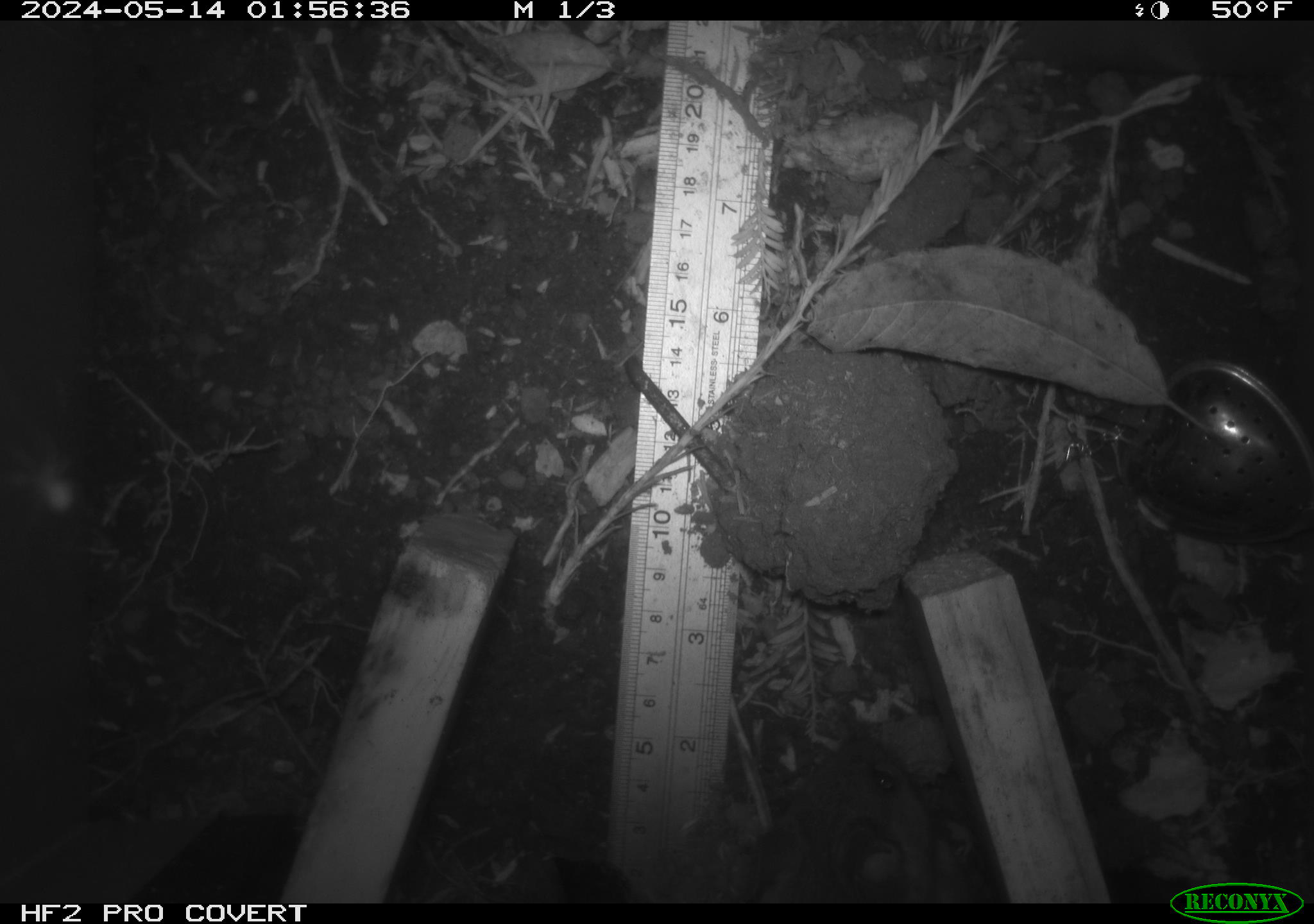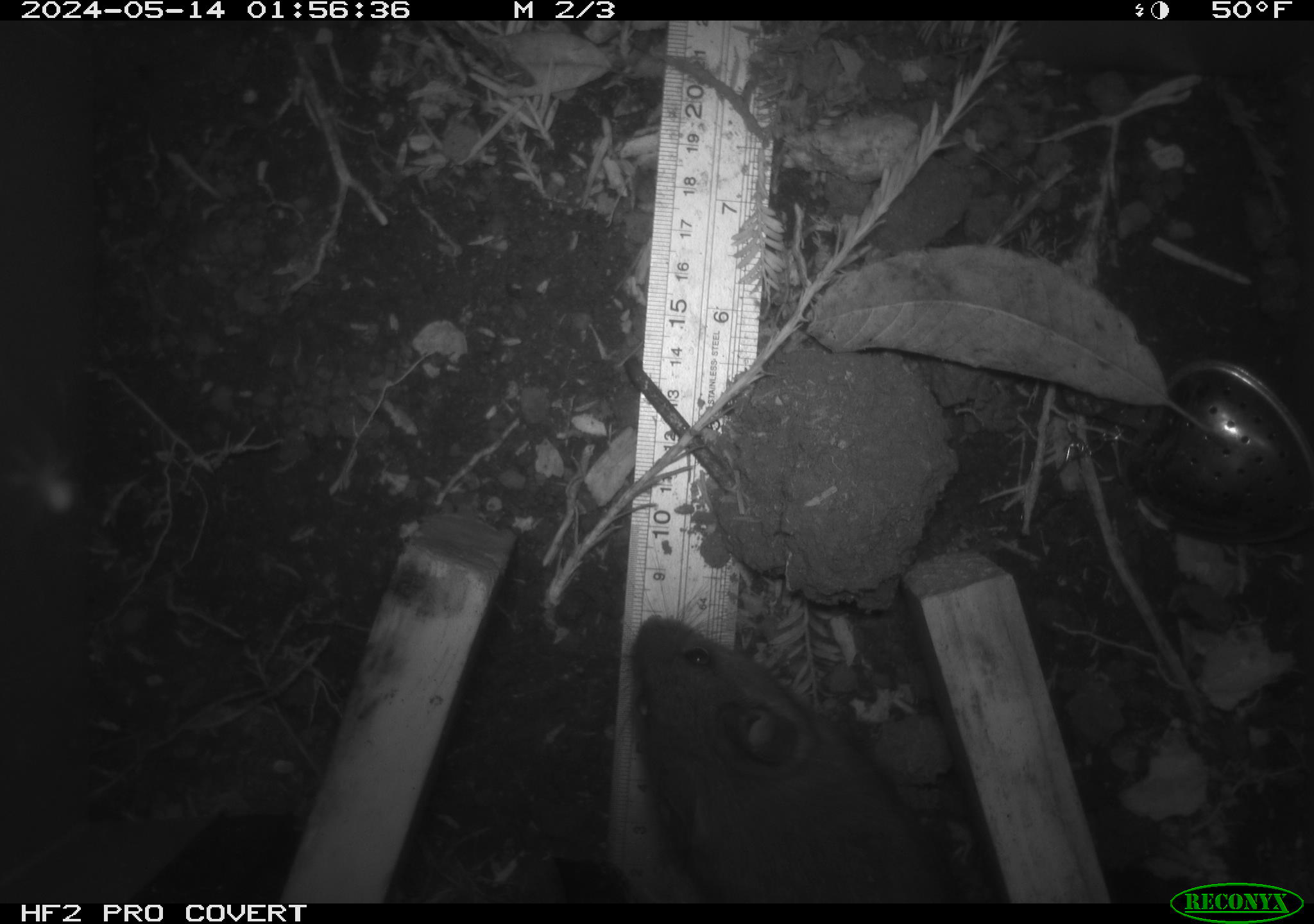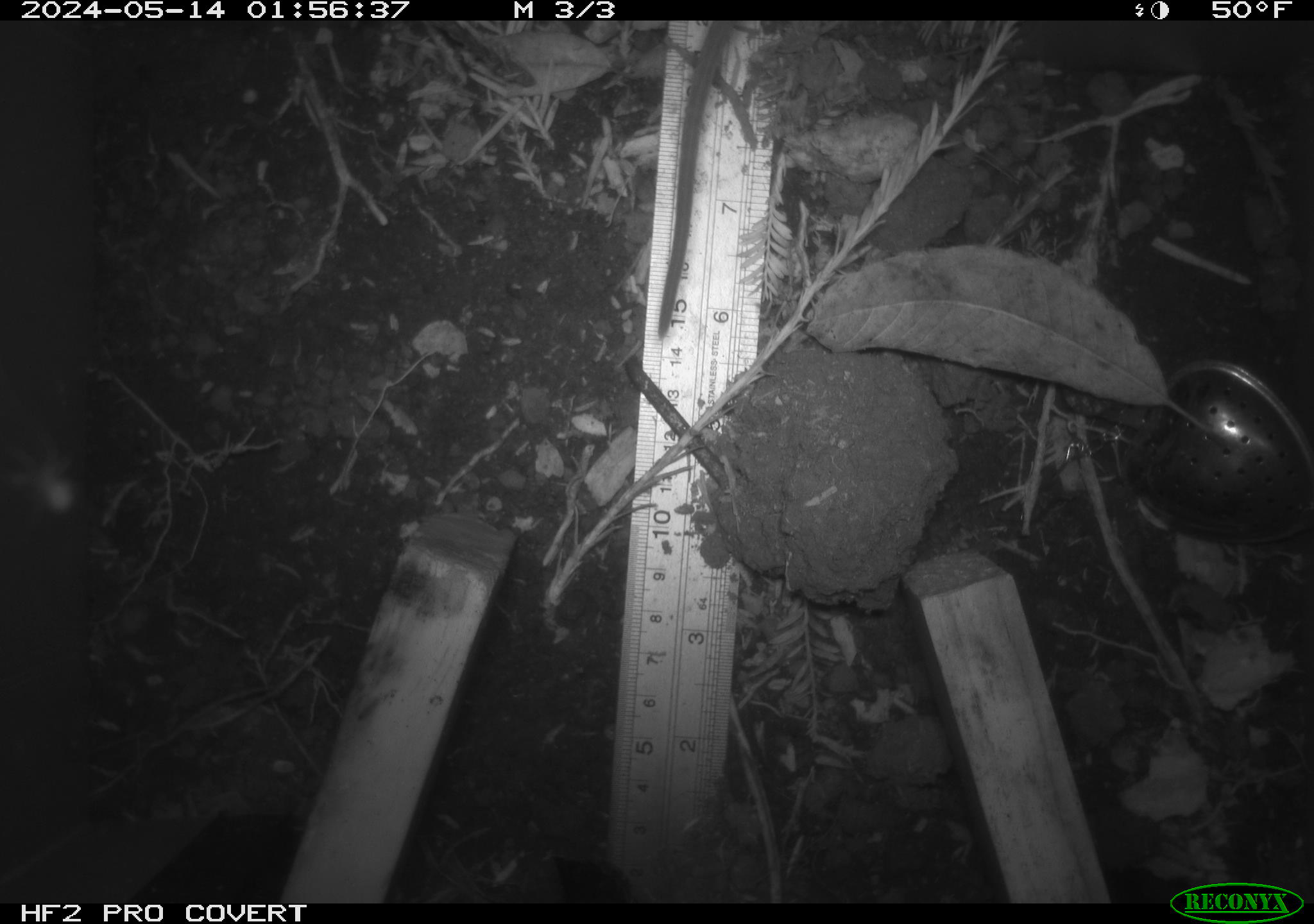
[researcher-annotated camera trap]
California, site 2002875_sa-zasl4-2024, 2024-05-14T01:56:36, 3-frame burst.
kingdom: Animalia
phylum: Chordata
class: Mammalia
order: Rodentia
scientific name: Rodentia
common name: rodent